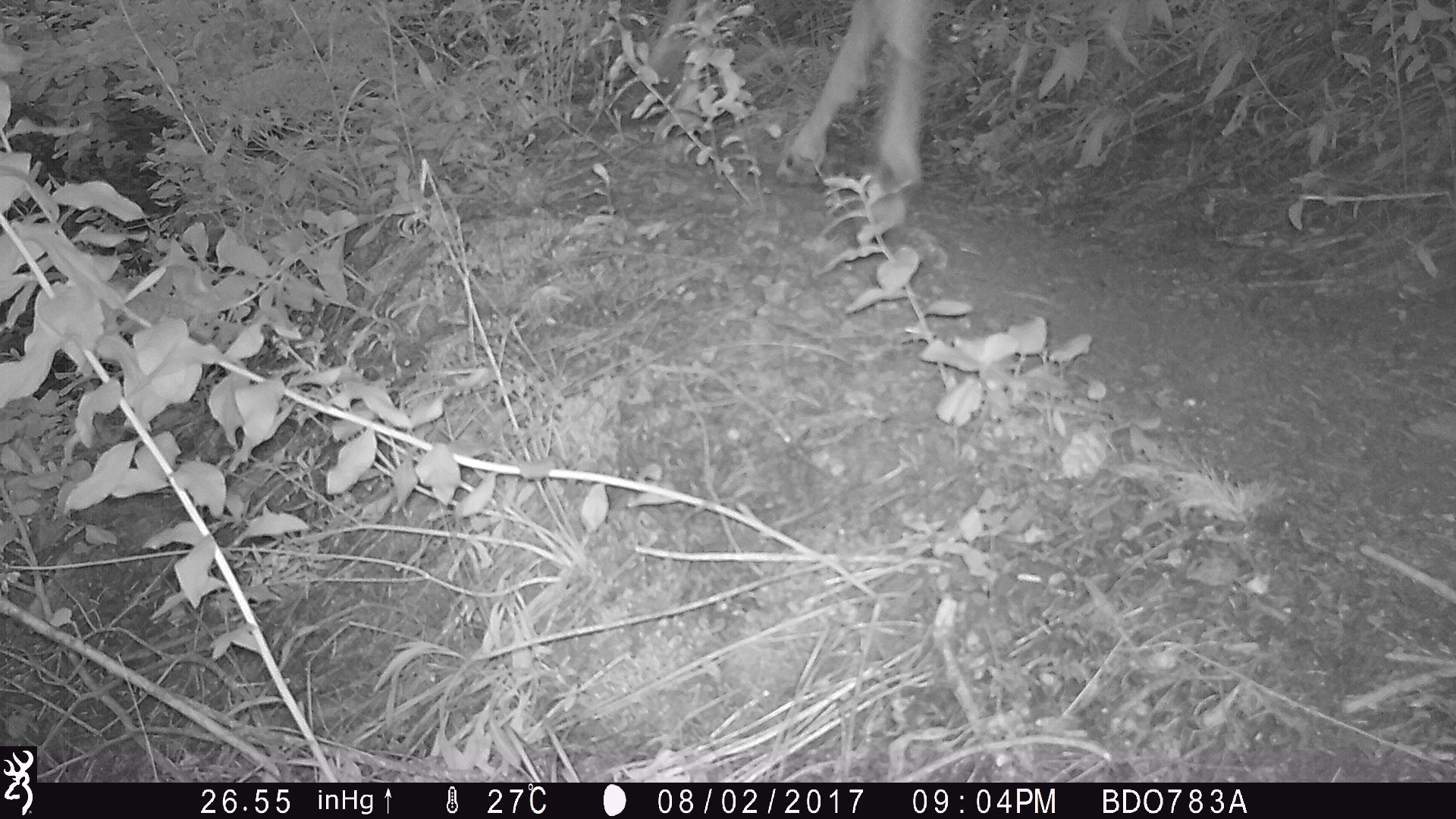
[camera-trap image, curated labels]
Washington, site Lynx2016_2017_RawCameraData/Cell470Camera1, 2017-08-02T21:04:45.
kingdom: Animalia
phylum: Chordata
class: Mammalia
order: Artiodactyla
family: Cervidae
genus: Odocoileus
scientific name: Odocoileus hemionus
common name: mule deer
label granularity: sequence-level